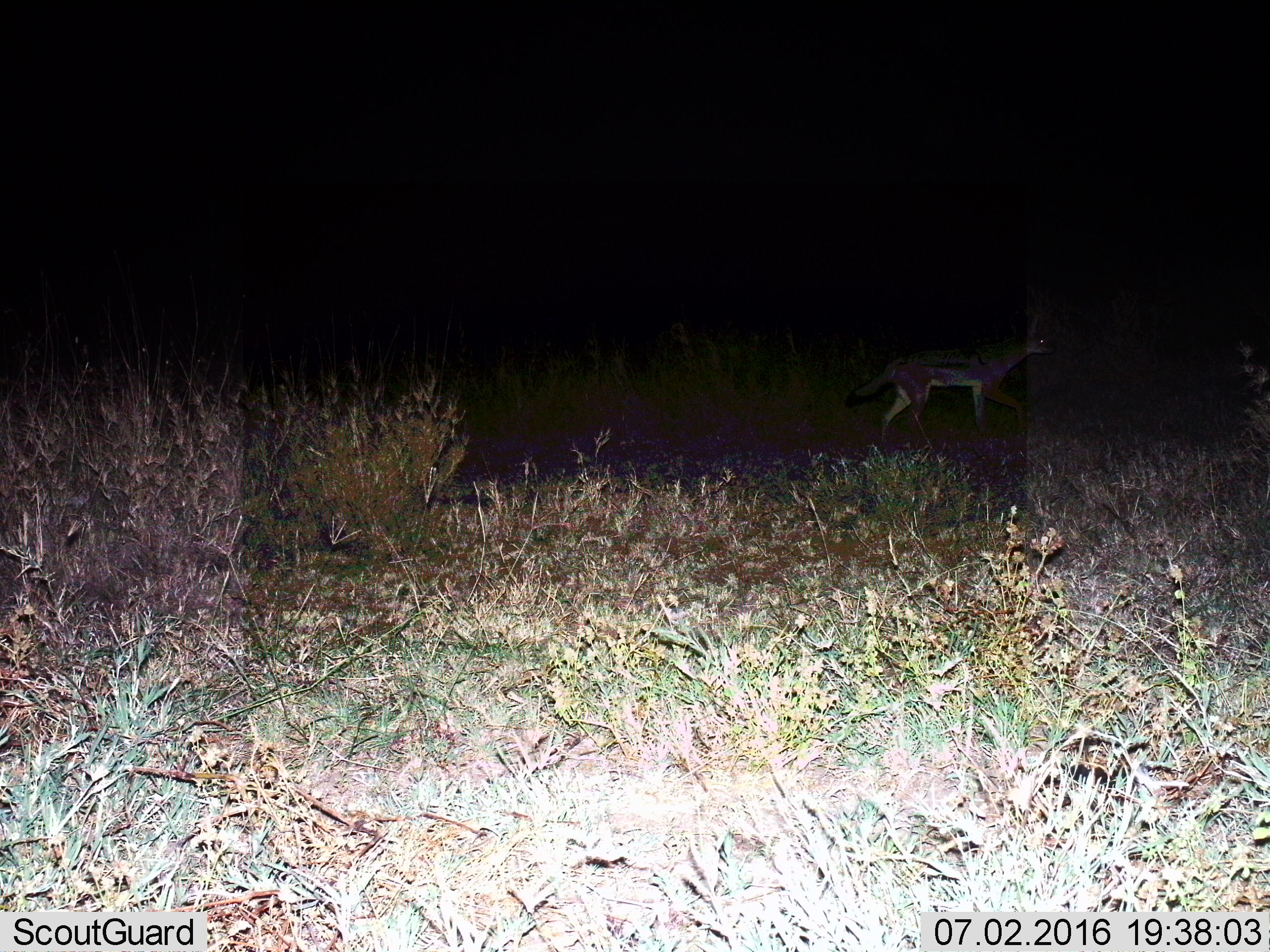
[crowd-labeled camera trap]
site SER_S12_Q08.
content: unidentified animal